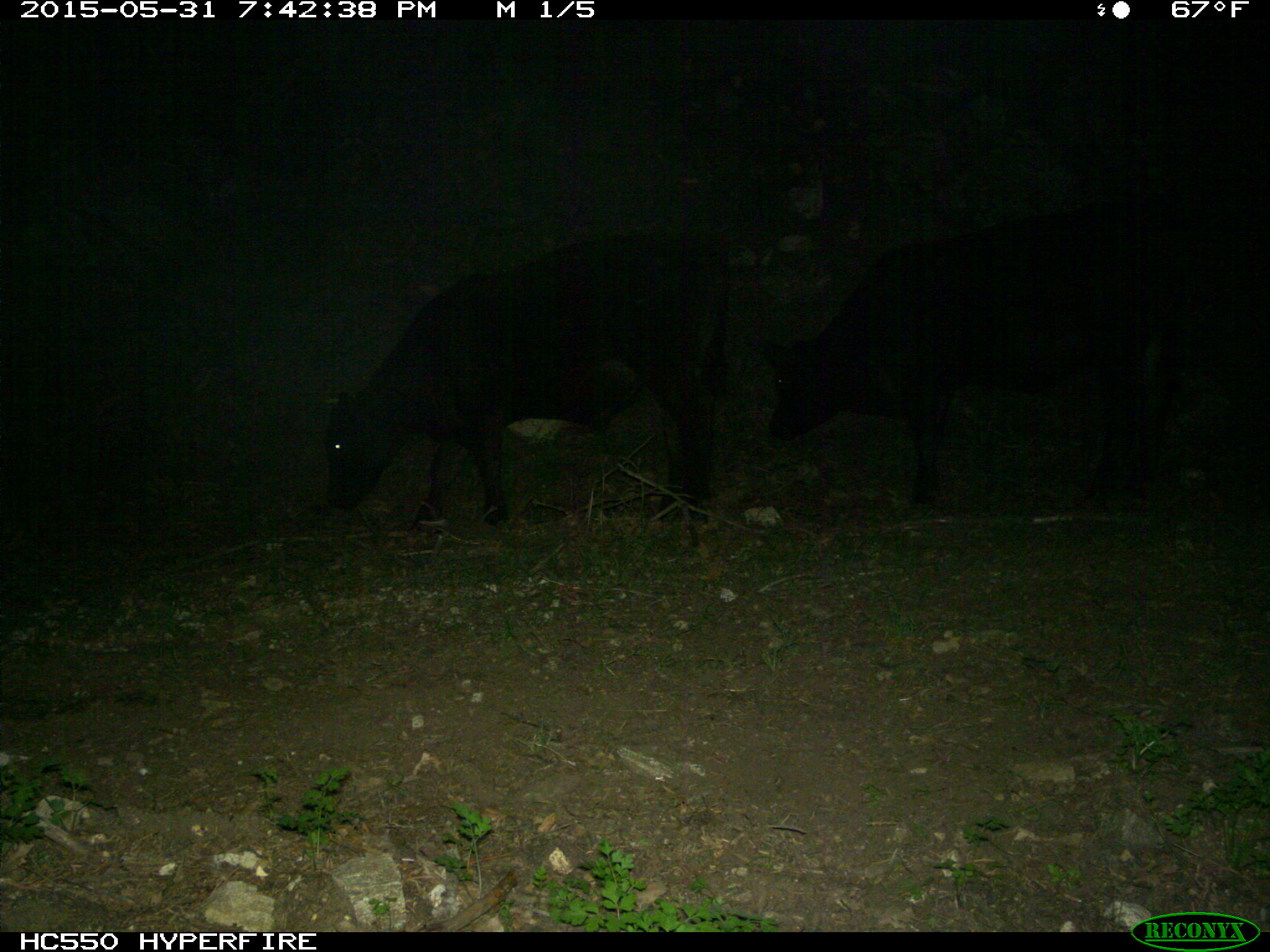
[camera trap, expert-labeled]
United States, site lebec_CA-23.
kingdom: Animalia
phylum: Chordata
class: Mammalia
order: Artiodactyla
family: Bovidae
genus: Bos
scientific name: Bos taurus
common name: domestic cow